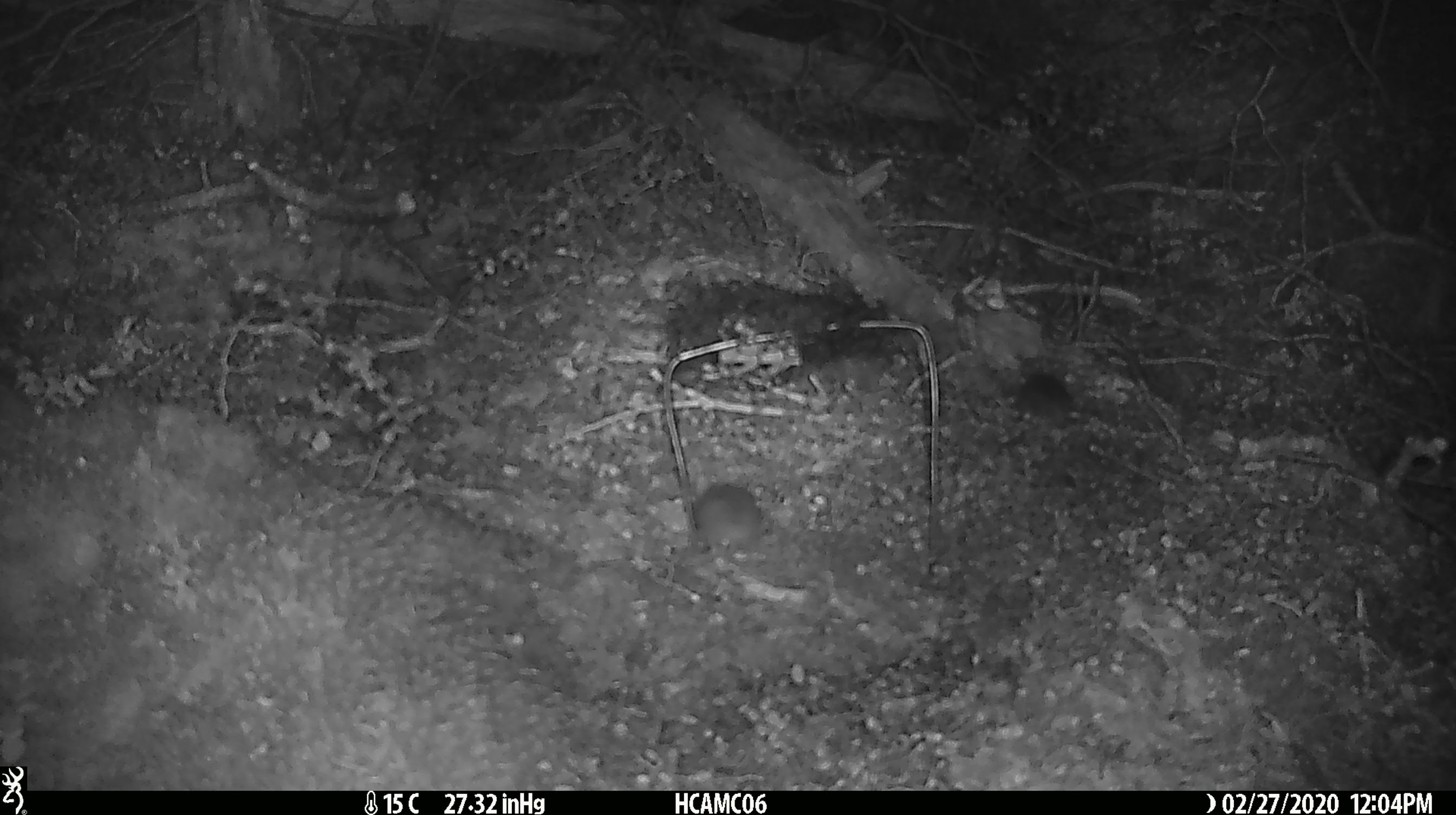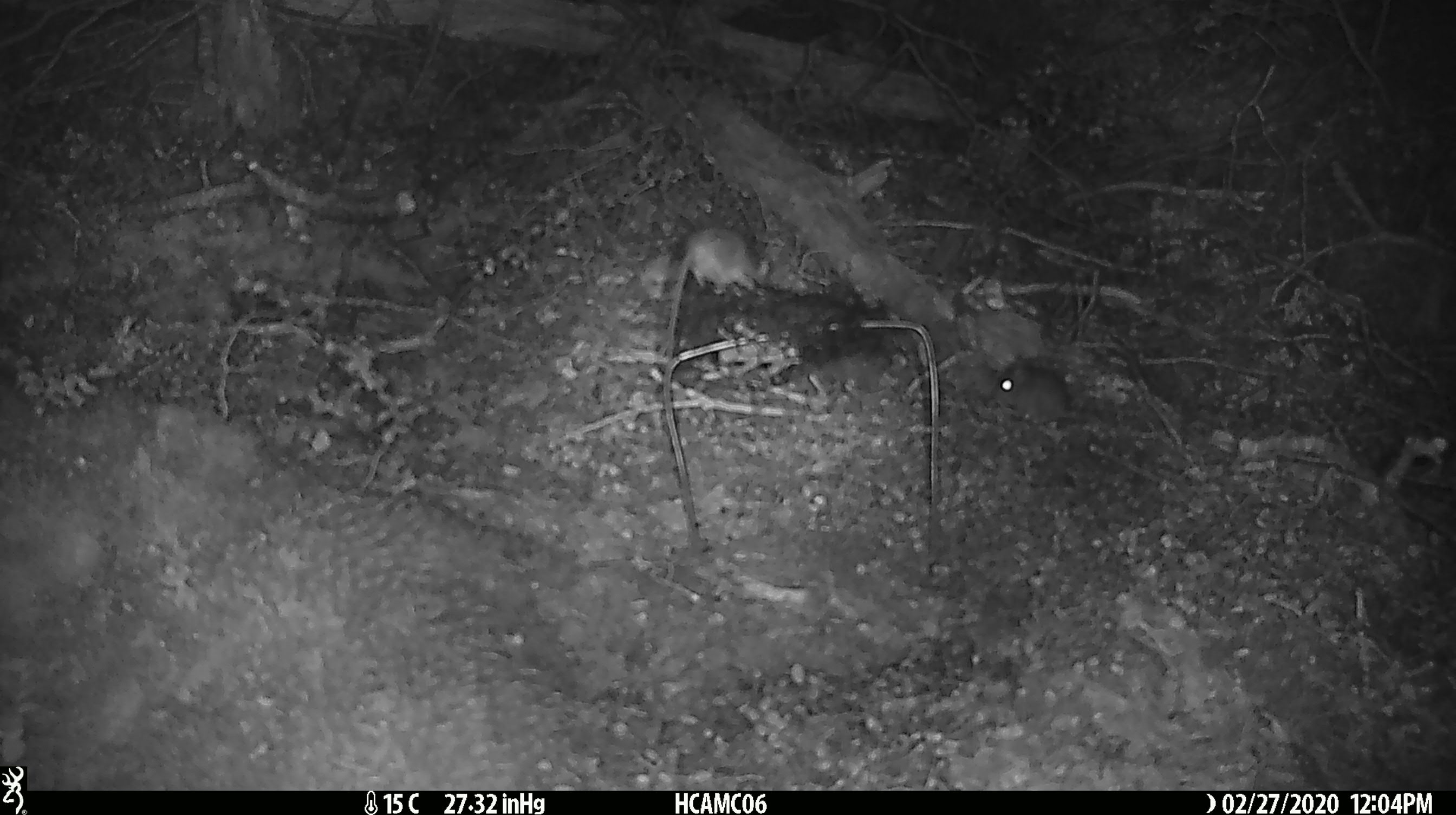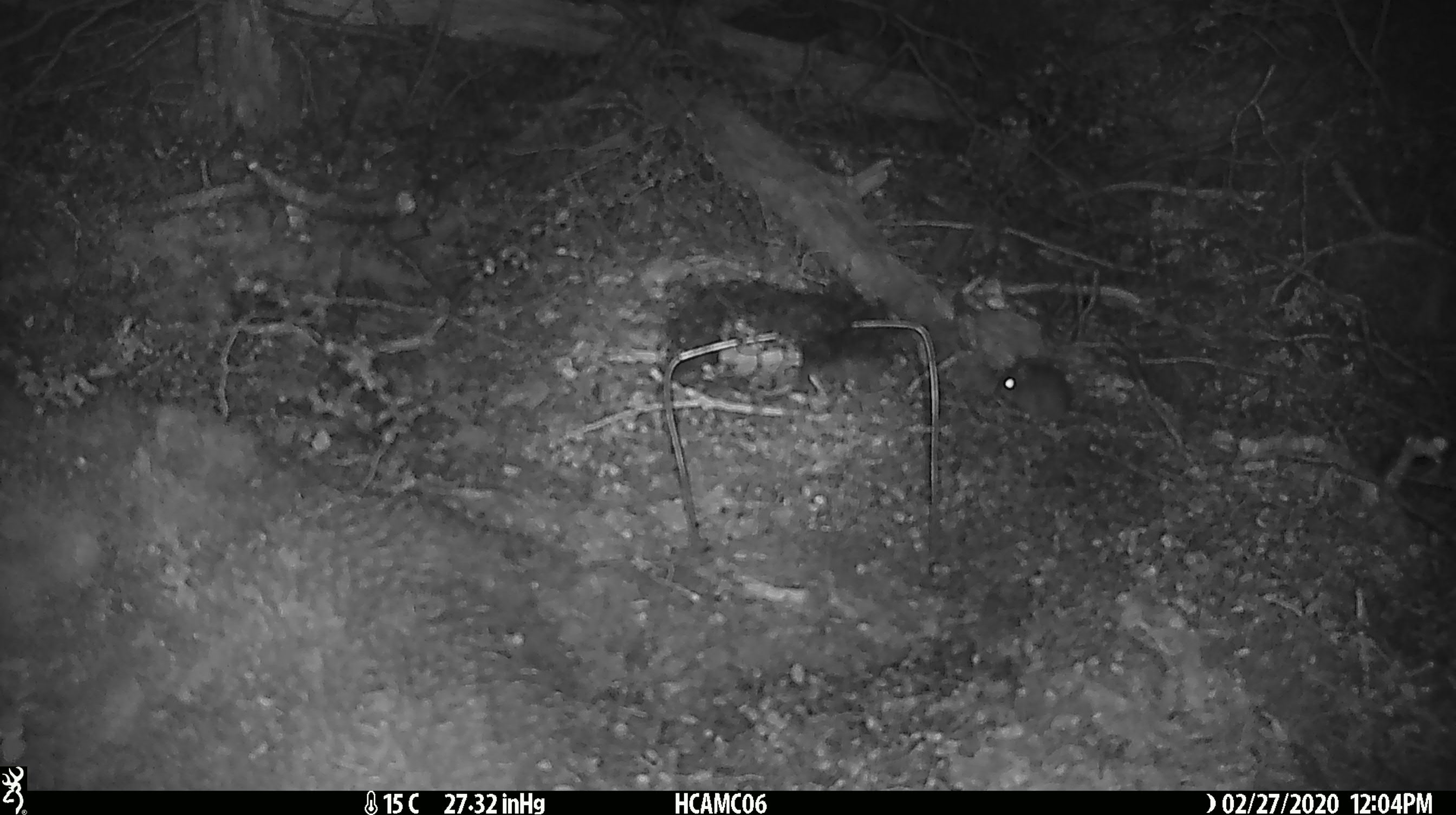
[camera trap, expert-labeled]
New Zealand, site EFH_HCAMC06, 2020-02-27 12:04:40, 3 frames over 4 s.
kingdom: Animalia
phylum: Chordata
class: Mammalia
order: Rodentia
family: Muridae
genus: Mus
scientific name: Mus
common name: mouse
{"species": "mouse (Mus)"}